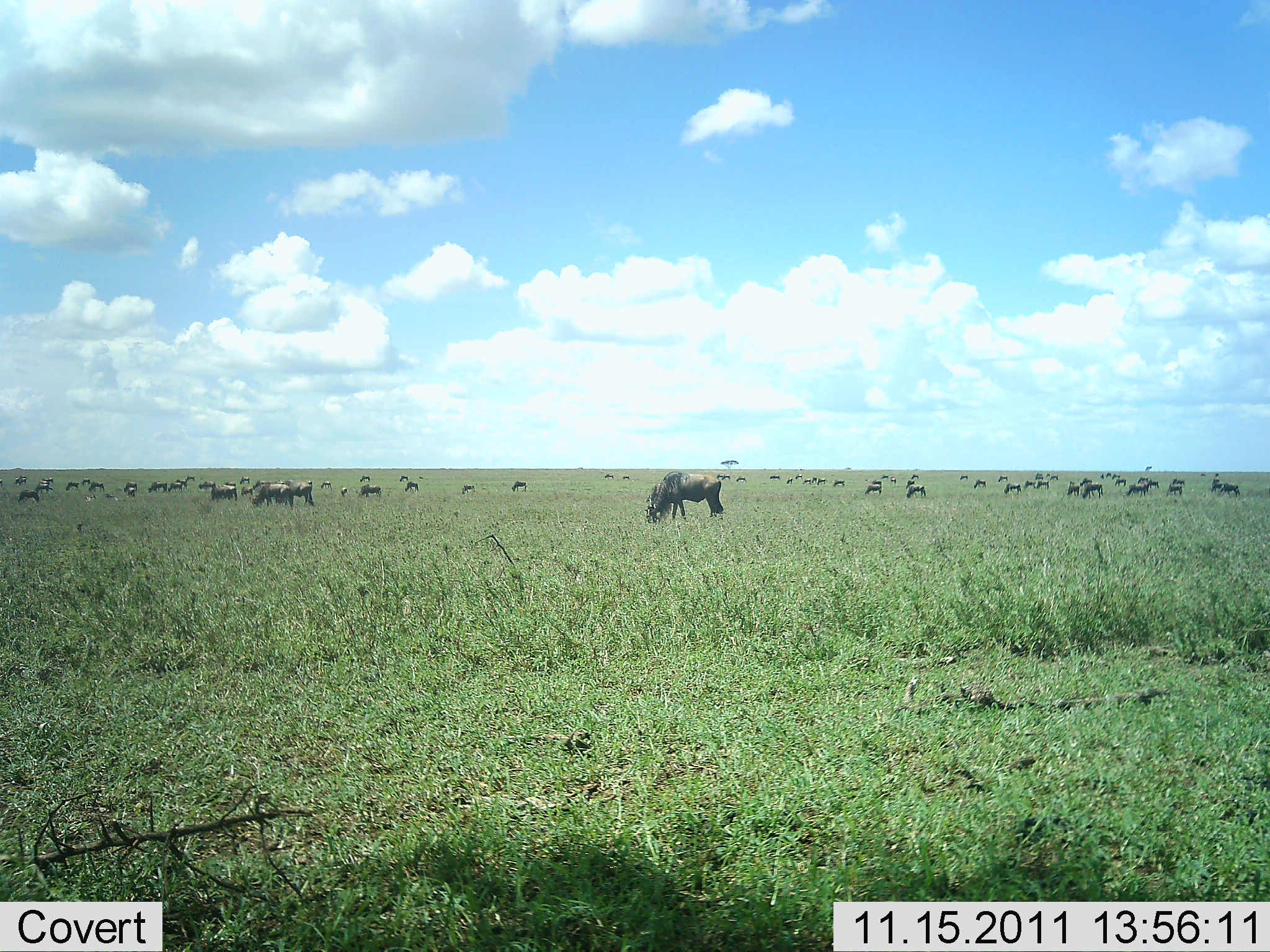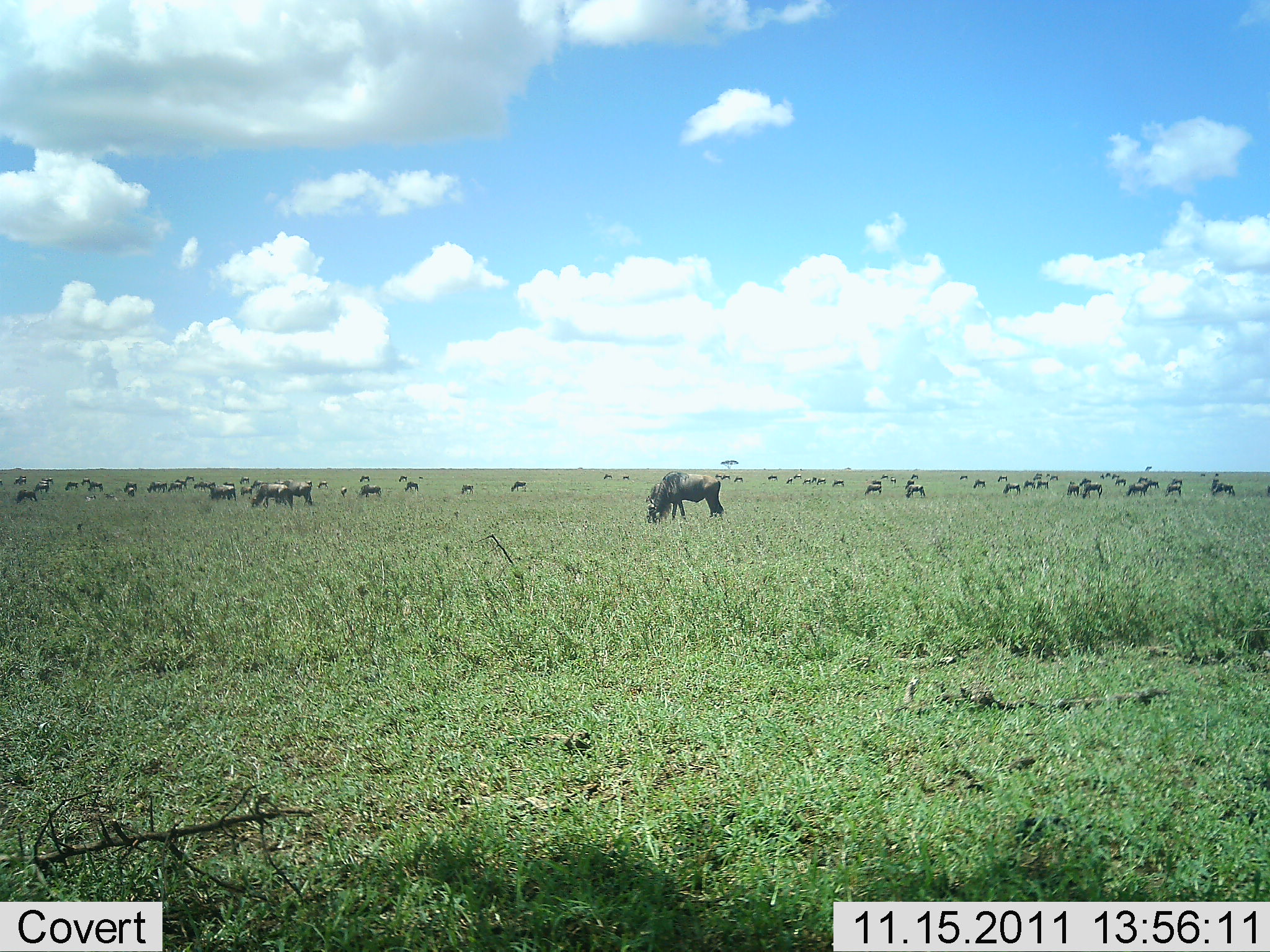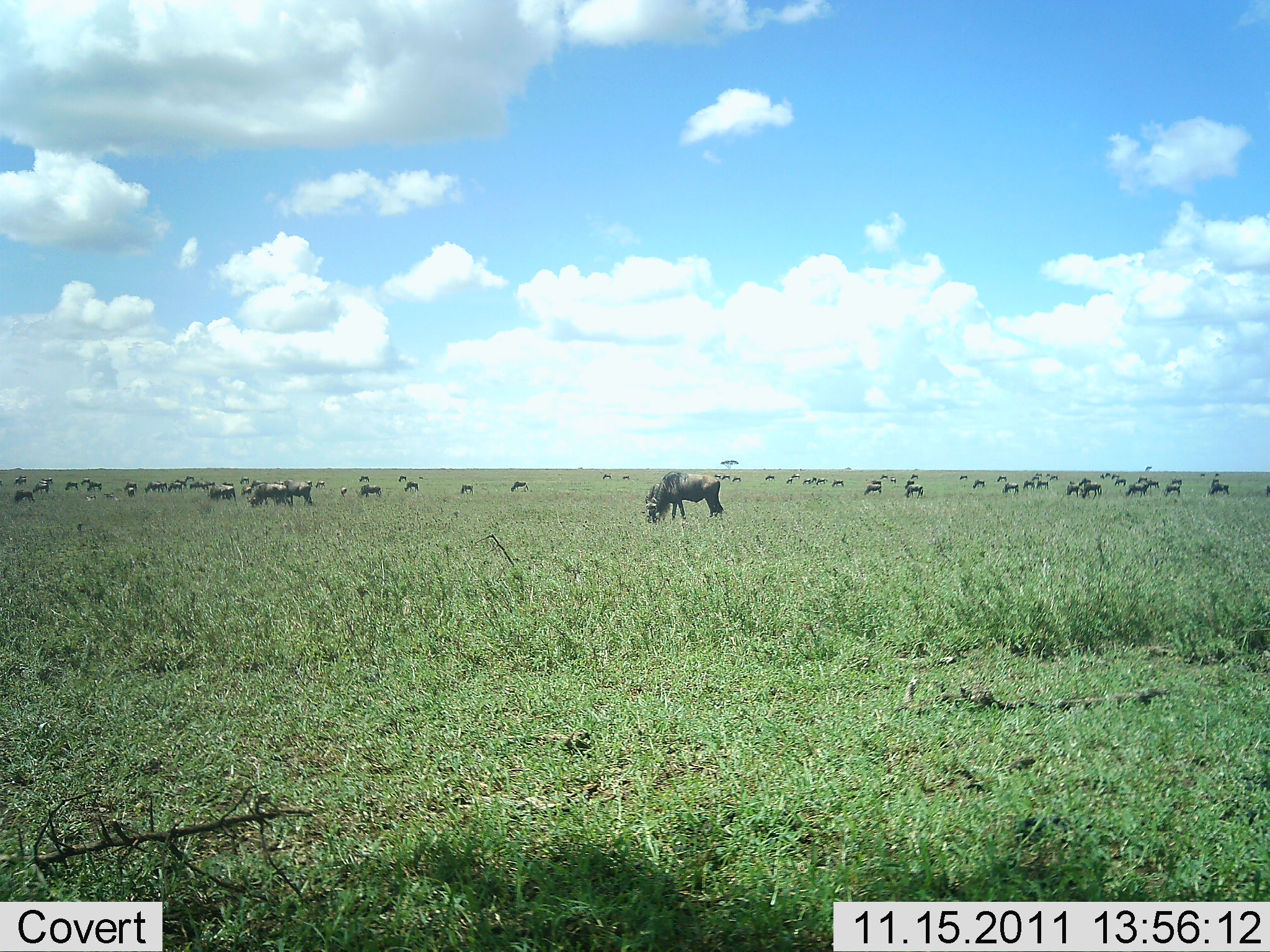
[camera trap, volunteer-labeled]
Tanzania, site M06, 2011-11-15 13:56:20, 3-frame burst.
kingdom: Animalia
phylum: Chordata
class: Mammalia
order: Artiodactyla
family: Bovidae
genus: Connochaetes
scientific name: Connochaetes taurinus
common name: blue wildebeest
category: wildebeest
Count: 51+.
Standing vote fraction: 23%.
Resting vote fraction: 0%.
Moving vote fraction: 15%.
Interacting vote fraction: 0%.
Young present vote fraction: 0%.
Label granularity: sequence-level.